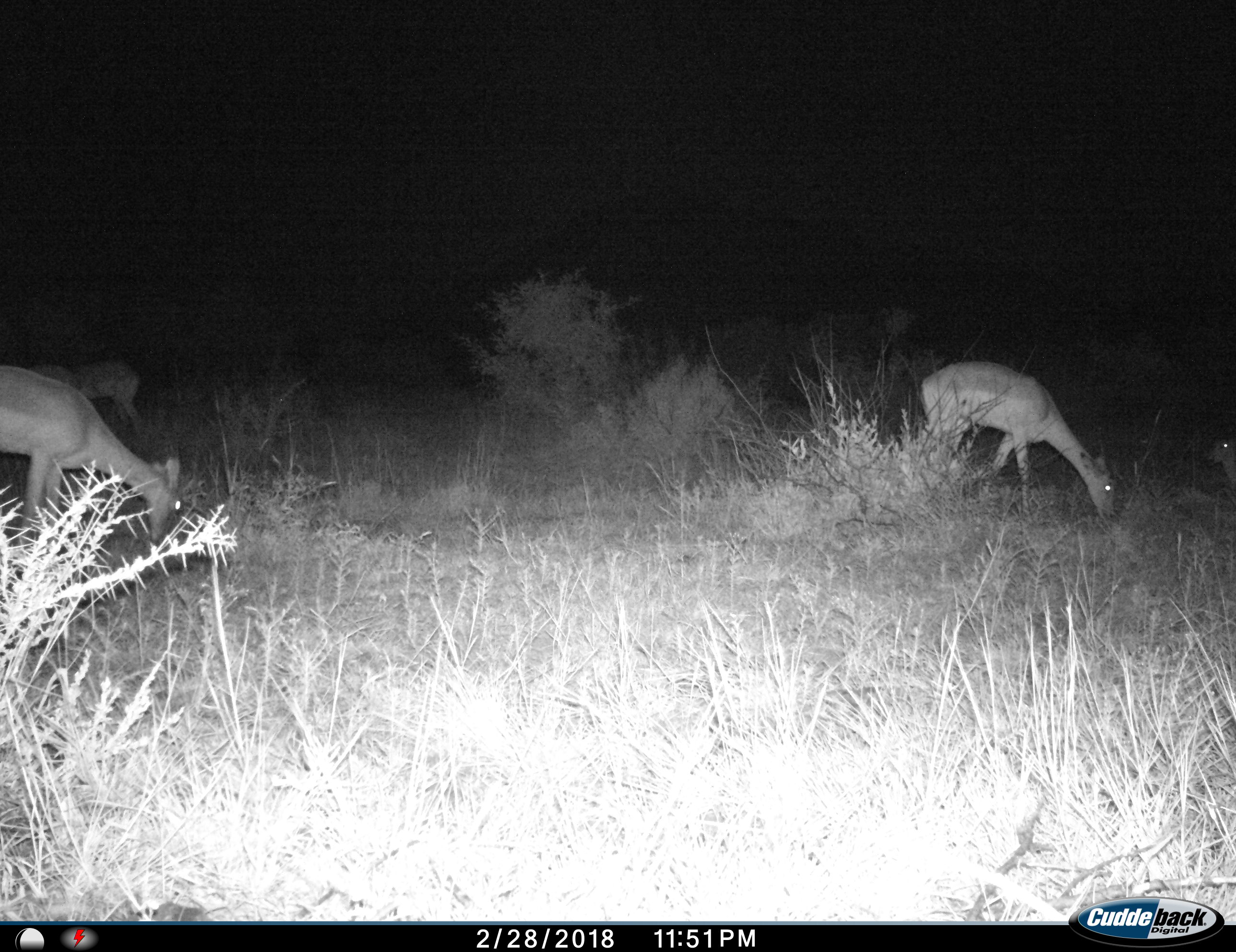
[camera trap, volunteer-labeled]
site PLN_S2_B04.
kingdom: Animalia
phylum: Chordata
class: Mammalia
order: Artiodactyla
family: Bovidae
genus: Aepyceros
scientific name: Aepyceros melampus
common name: impala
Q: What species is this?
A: Impala (Aepyceros melampus).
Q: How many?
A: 4.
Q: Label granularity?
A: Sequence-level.